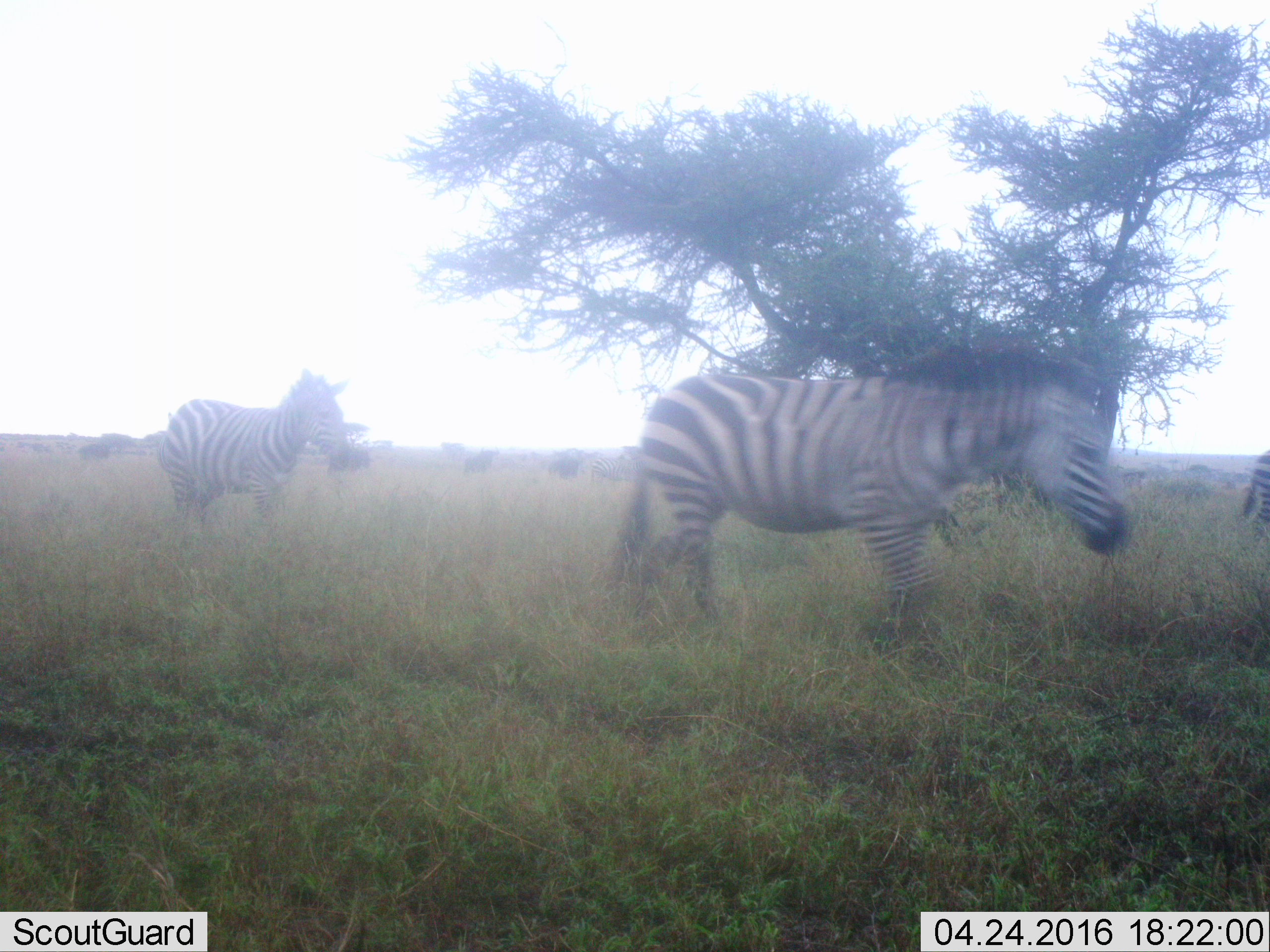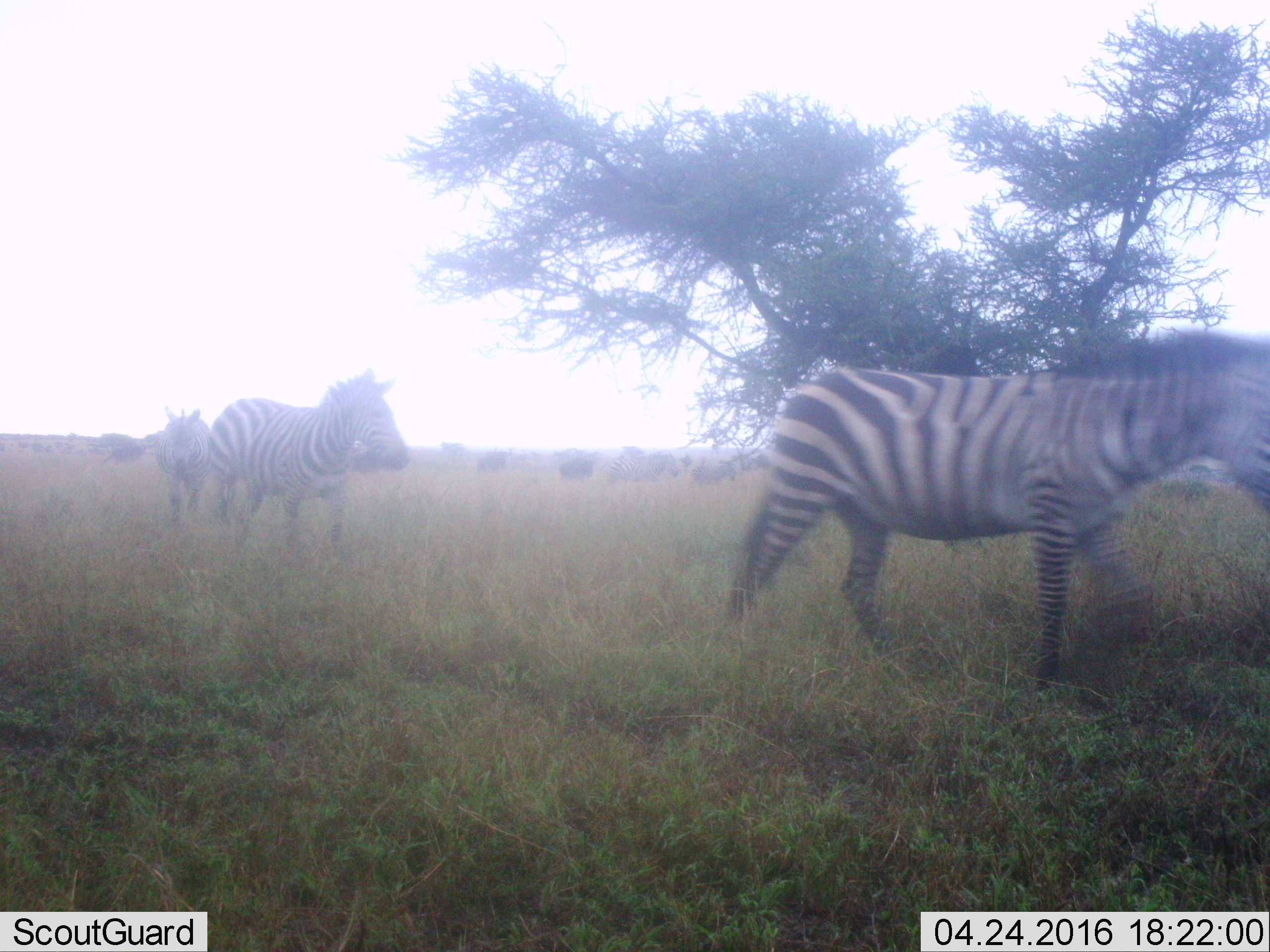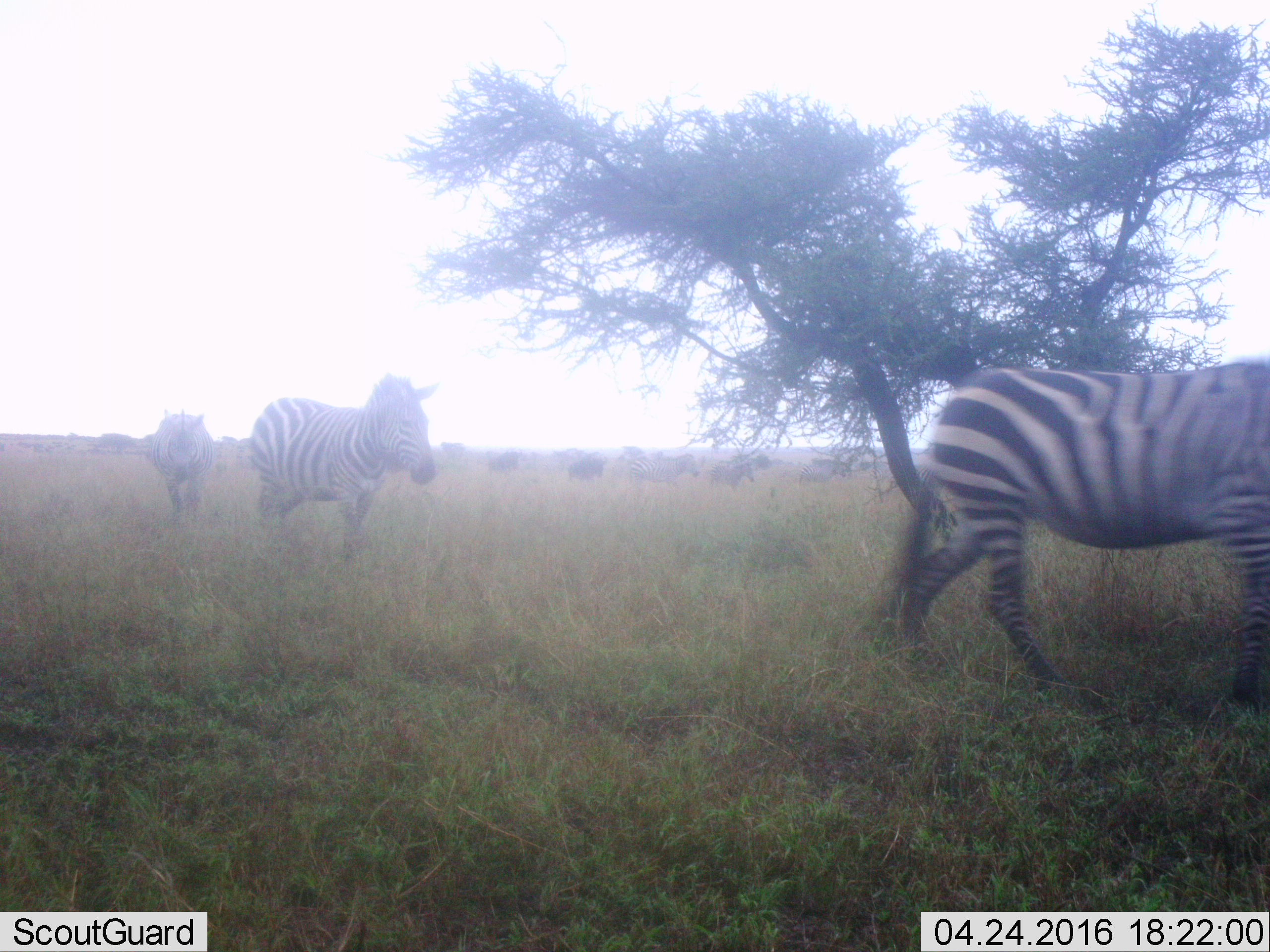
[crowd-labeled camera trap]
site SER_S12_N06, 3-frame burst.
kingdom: Animalia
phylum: Chordata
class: Mammalia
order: Perissodactyla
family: Equidae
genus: Equus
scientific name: Equus quagga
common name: plains zebra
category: zebraplains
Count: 11-50.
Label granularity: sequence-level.